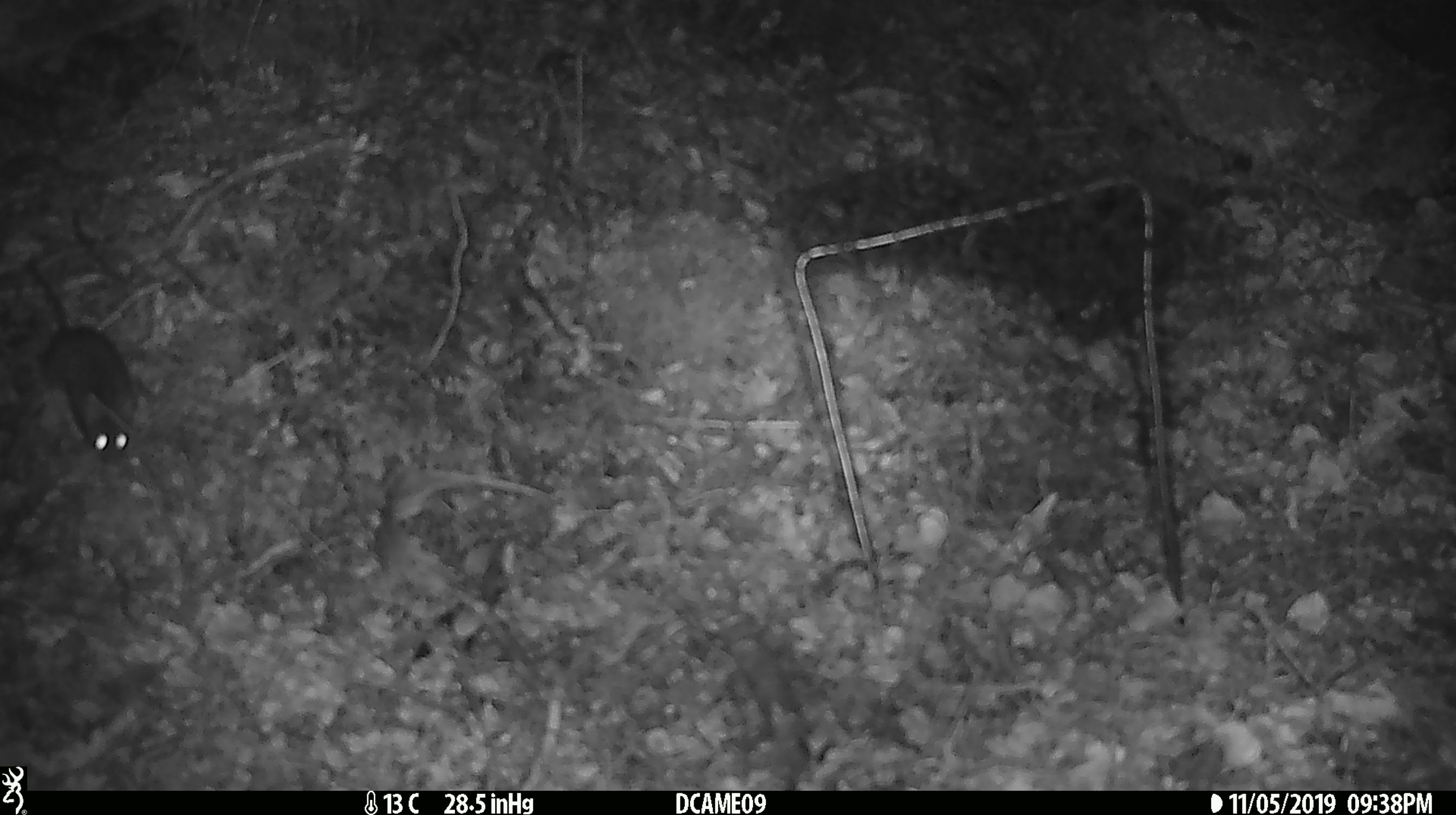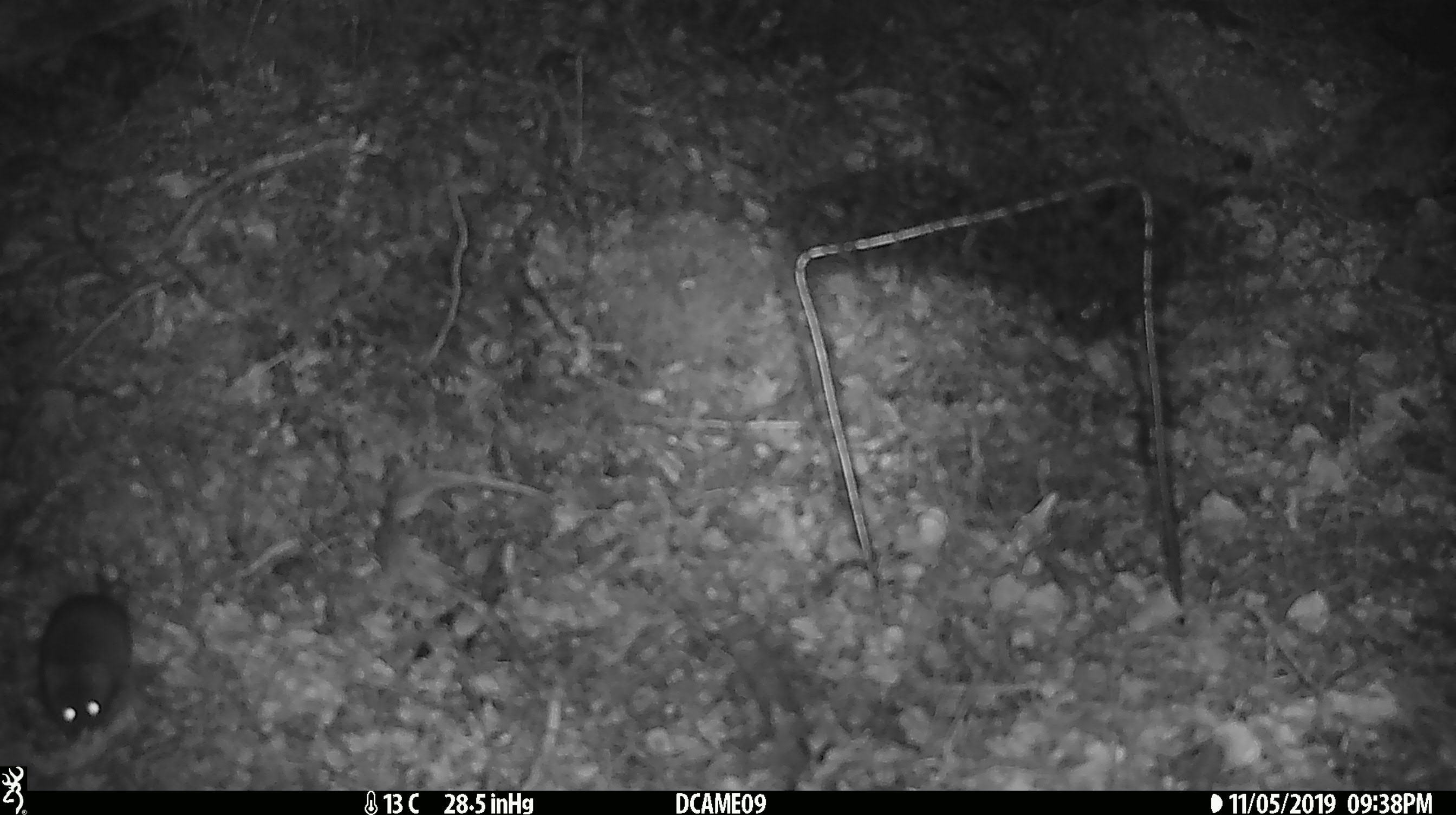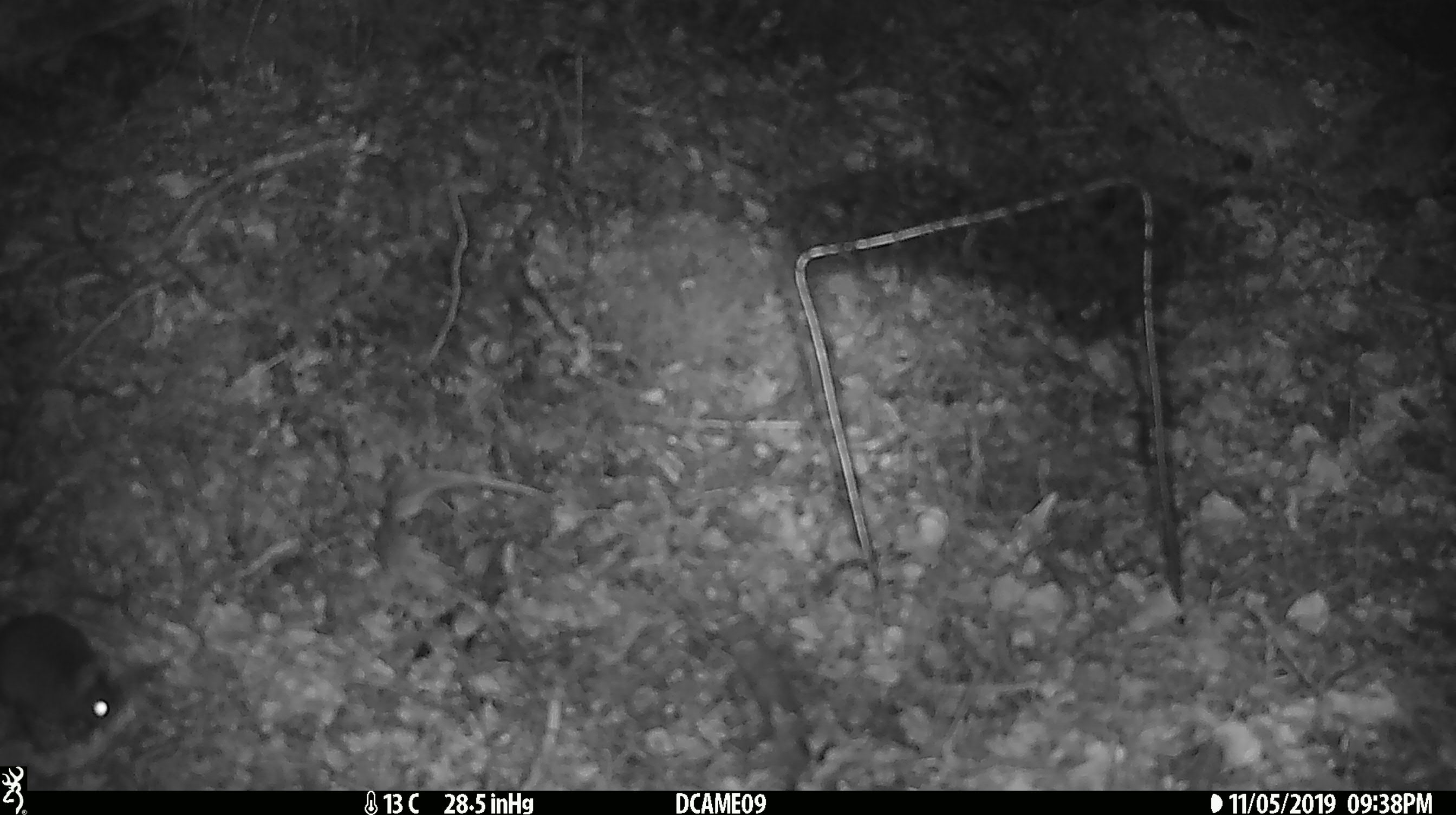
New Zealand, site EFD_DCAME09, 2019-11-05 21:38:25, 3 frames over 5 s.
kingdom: Animalia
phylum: Chordata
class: Mammalia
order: Rodentia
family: Muridae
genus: Mus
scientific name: Mus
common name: mouse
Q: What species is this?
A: Mouse (Mus).